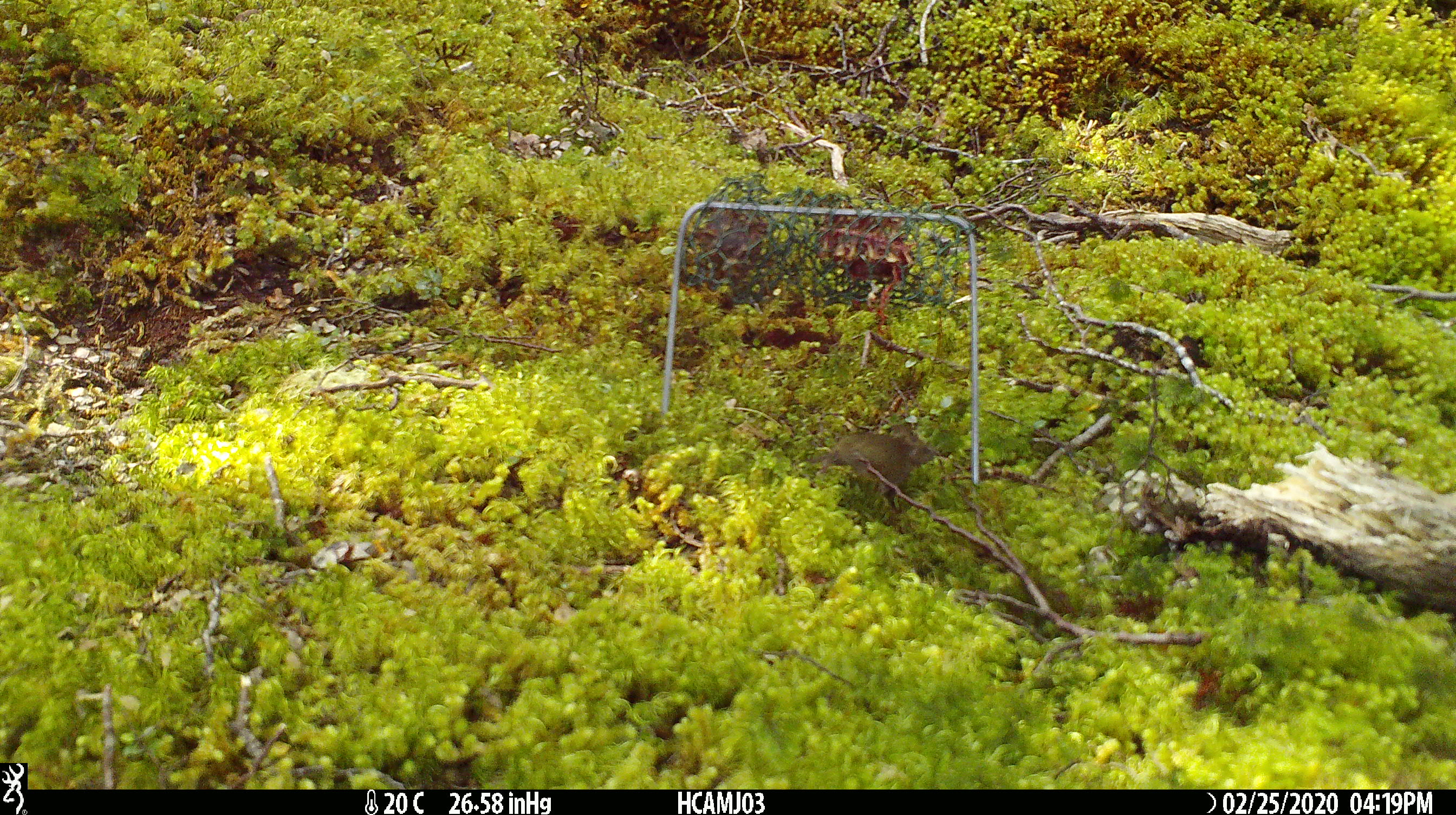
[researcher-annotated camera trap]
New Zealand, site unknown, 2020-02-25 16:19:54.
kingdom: Animalia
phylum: Chordata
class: Mammalia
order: Rodentia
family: Muridae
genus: Mus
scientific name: Mus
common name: mouse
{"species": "mouse (Mus)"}